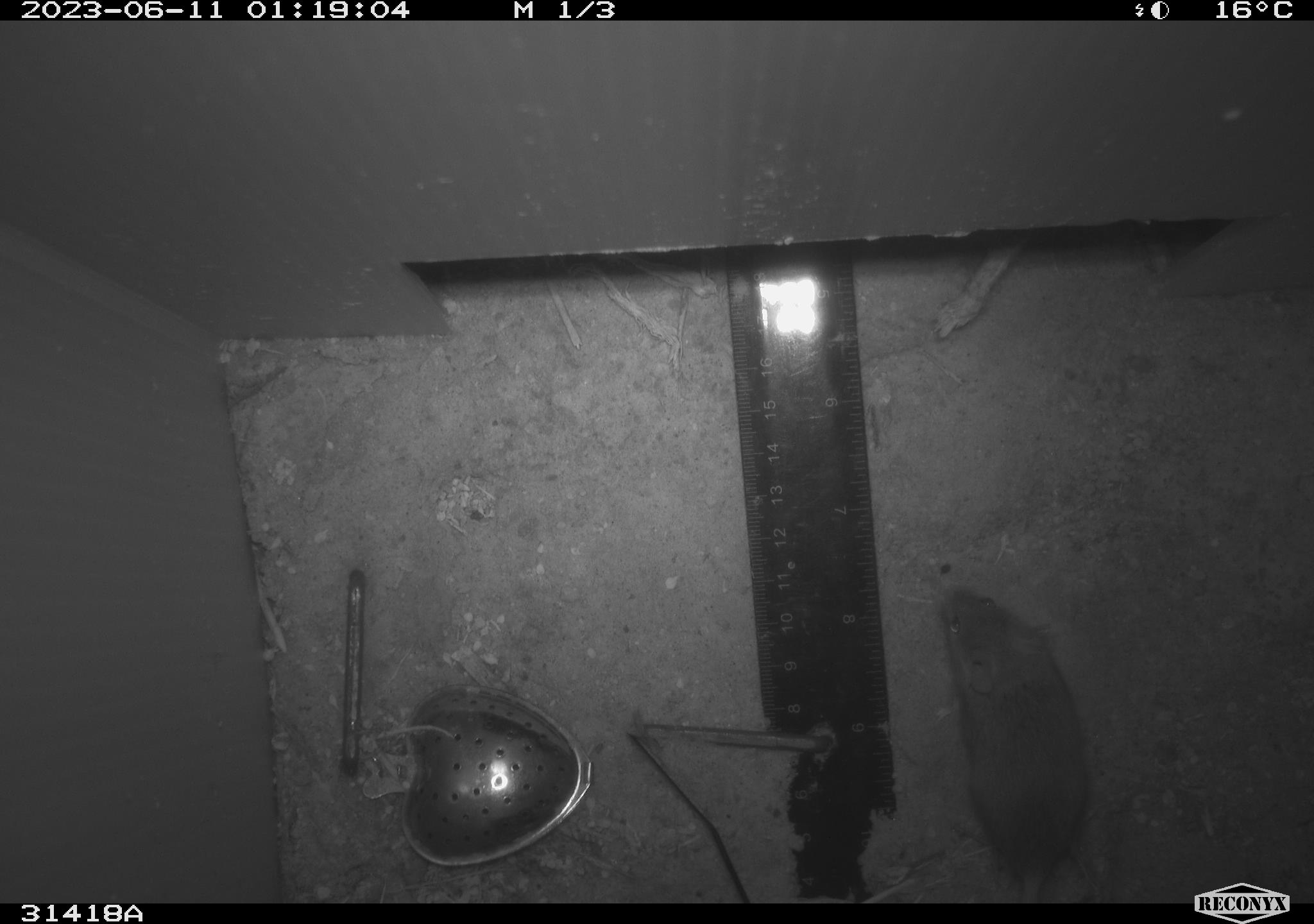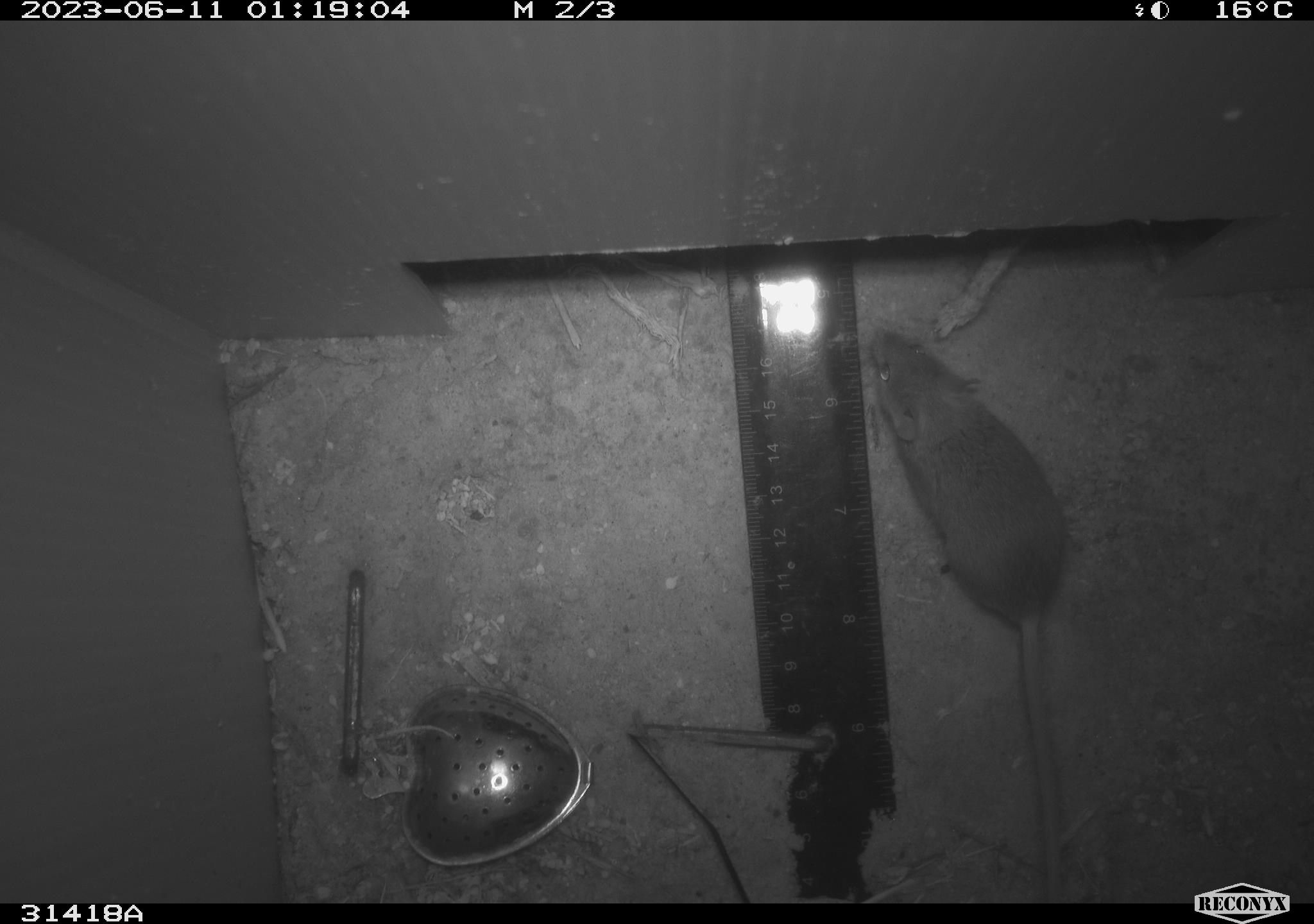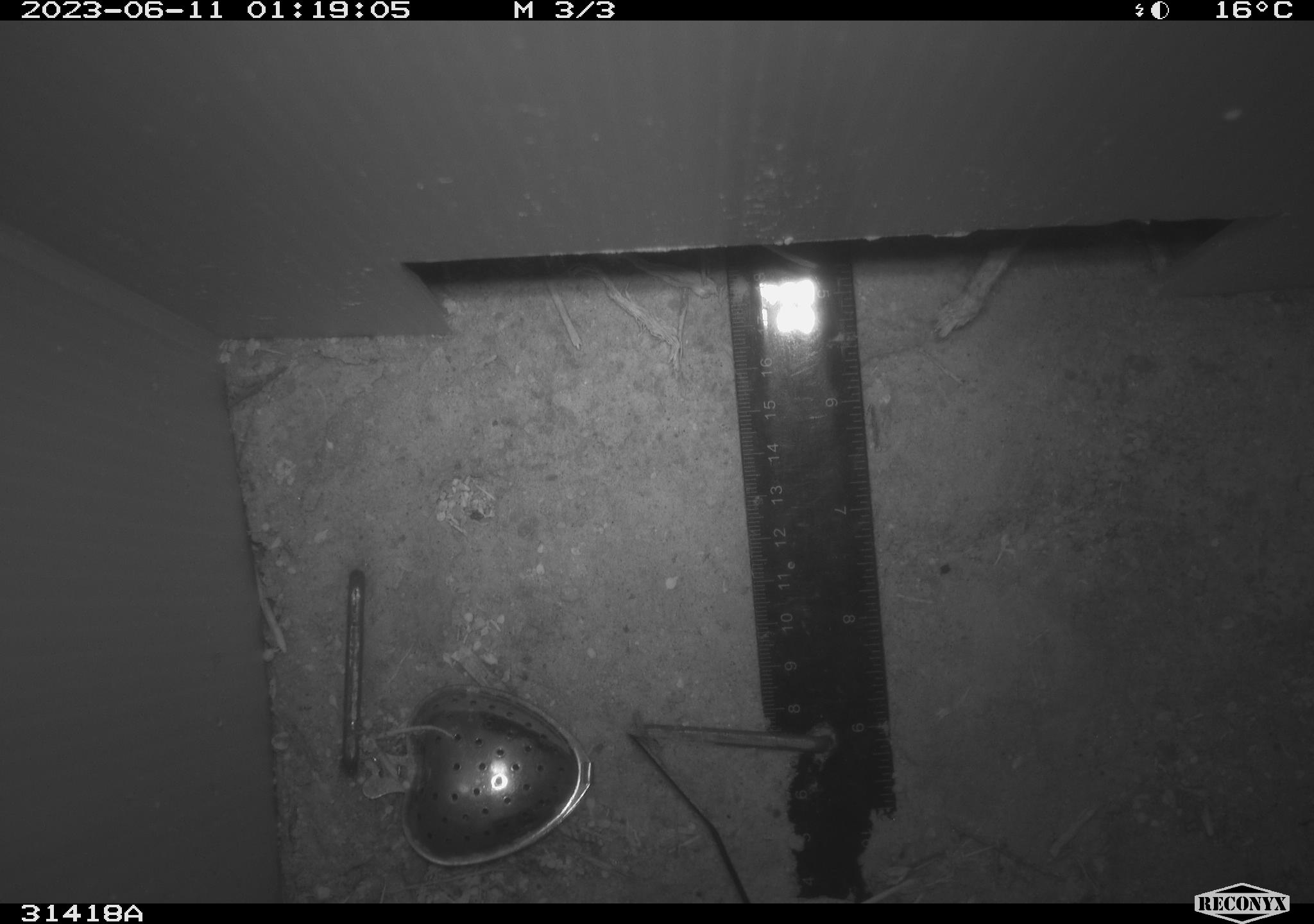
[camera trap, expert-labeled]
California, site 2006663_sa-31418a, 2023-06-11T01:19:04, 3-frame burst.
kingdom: Animalia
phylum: Chordata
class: Mammalia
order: Rodentia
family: Cricetidae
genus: Peromyscus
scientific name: Peromyscus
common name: deer mice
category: peromyscus species